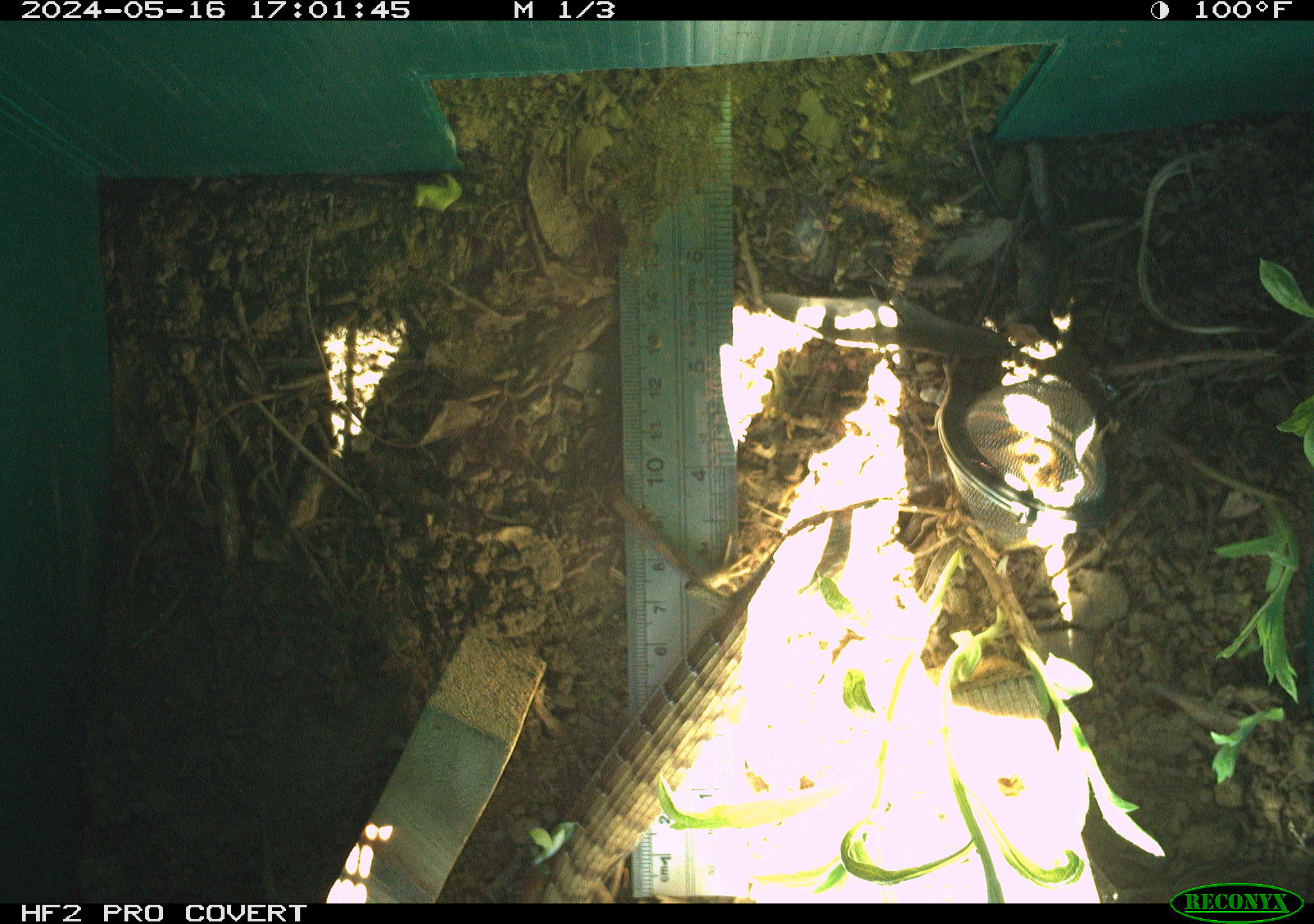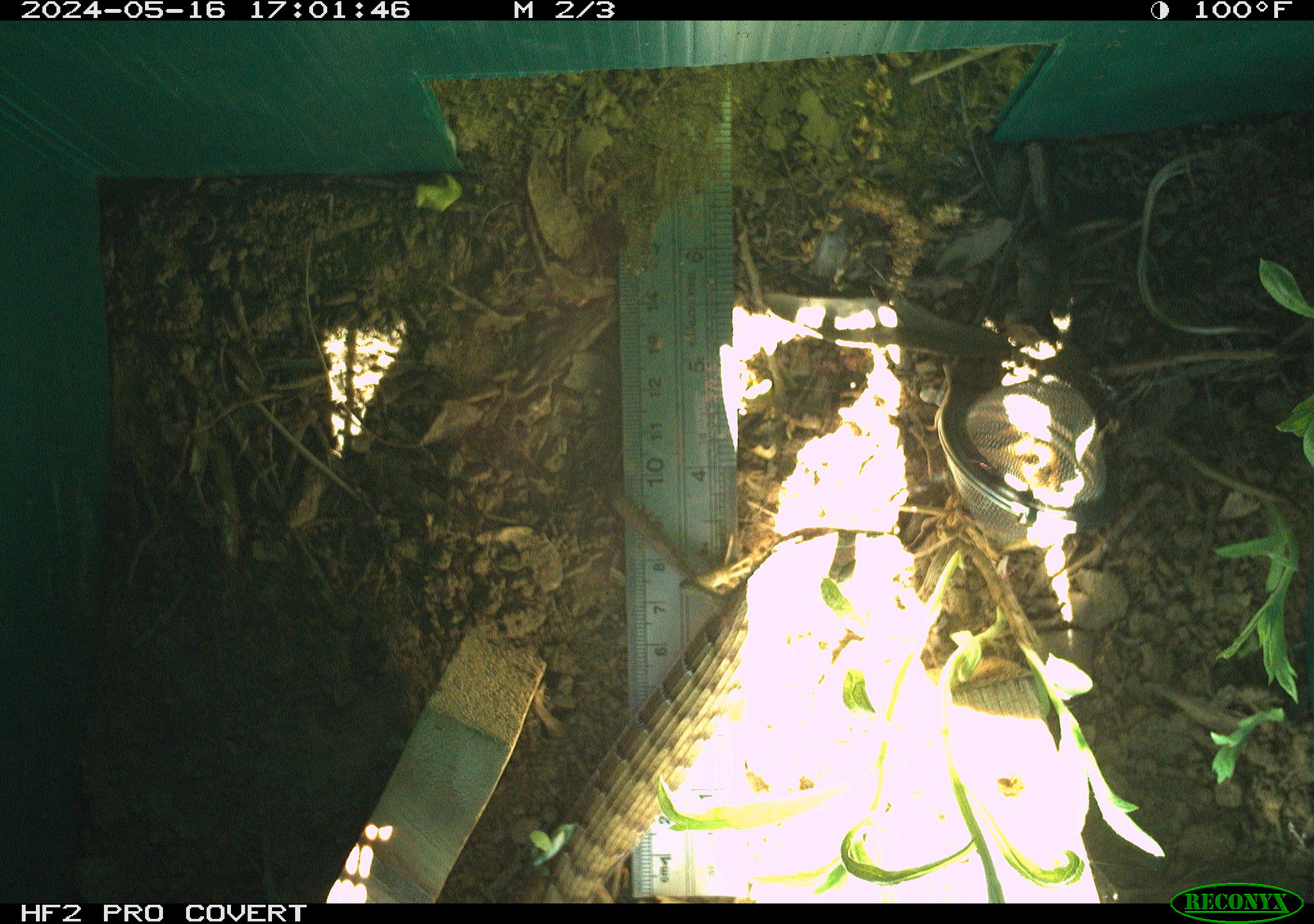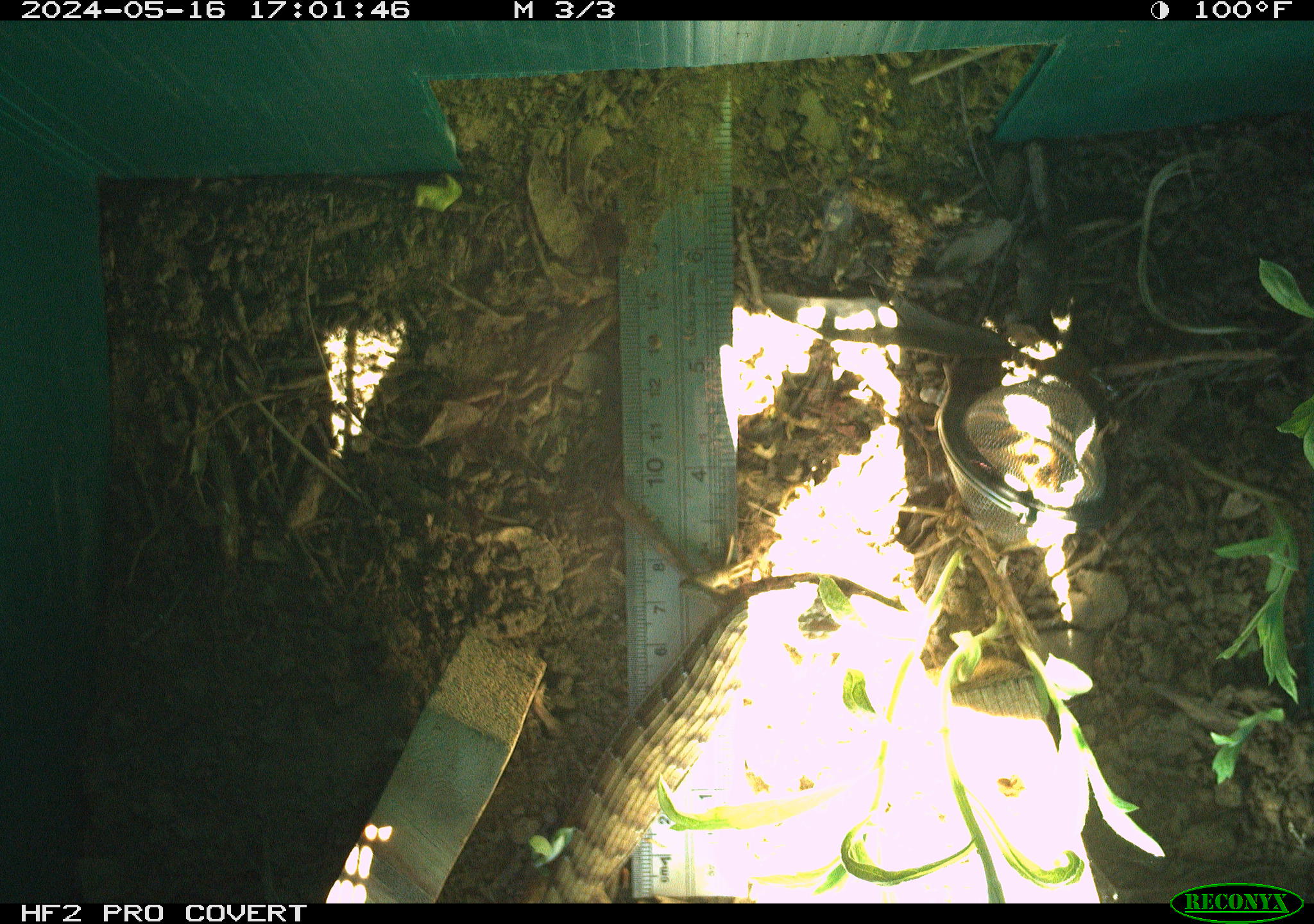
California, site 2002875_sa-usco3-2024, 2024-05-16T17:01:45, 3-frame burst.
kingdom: Animalia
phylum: Chordata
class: Reptilia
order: Squamata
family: Anguidae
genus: Elgaria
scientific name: Elgaria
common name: alligator lizards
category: elgaria species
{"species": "elgaria species (alligator lizards) (Elgaria)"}